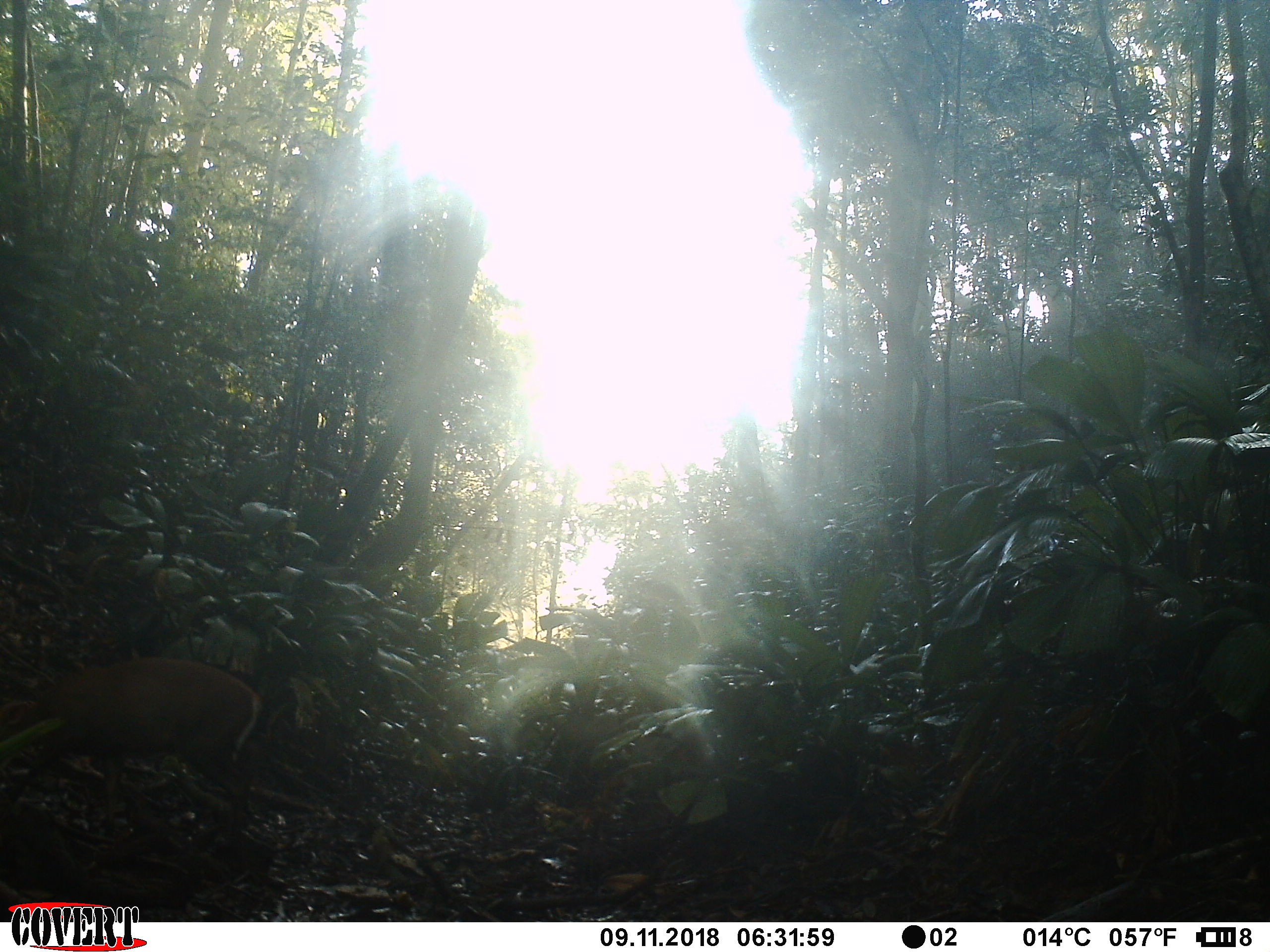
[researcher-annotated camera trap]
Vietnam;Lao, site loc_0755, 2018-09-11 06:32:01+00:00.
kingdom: Animalia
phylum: Chordata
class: Mammalia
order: Artiodactyla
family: Cervidae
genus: Muntiacus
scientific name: Muntiacus rooseveltorum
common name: roosevelt's muntjac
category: roosevelts muntjac group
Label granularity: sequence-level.